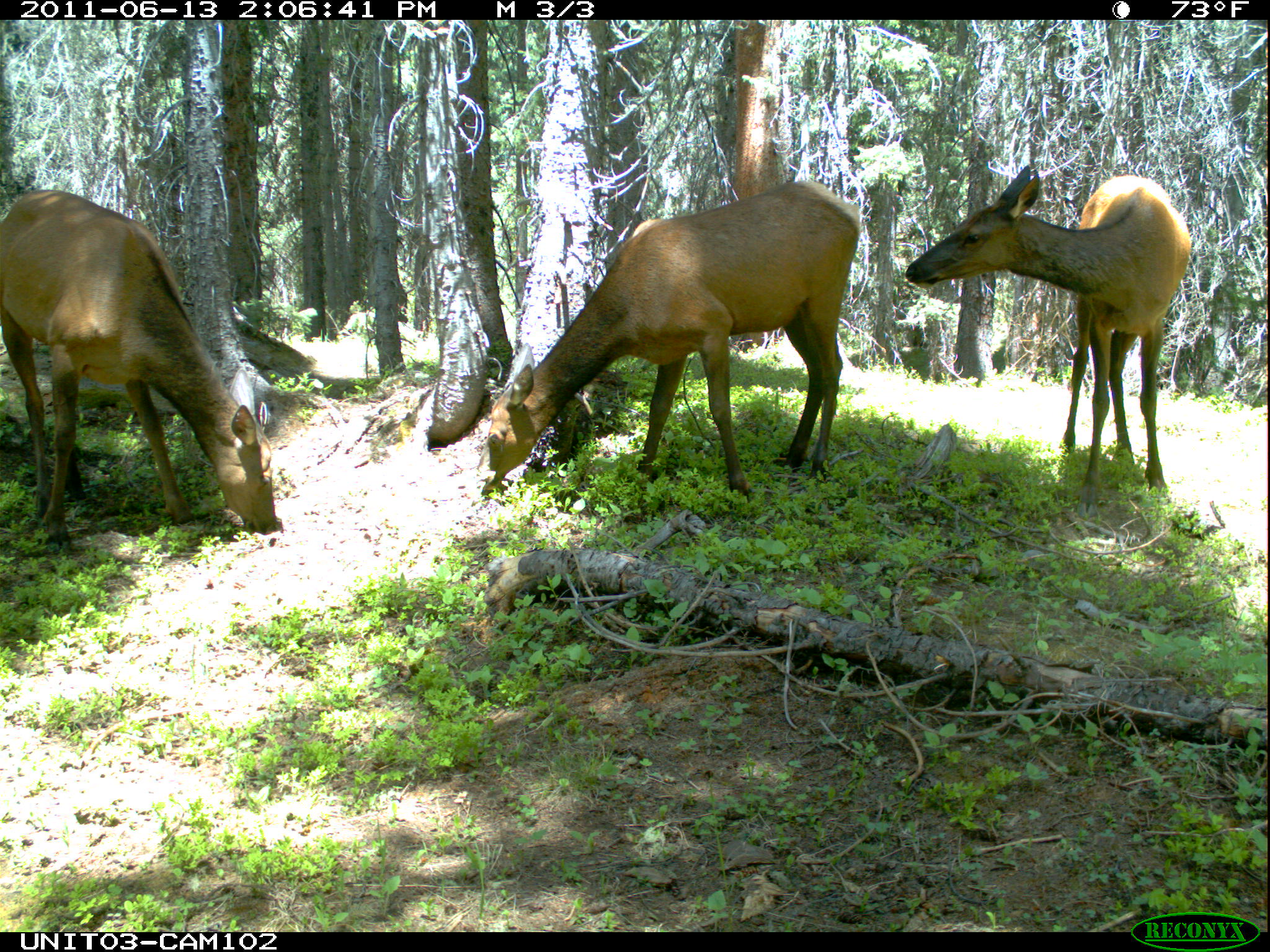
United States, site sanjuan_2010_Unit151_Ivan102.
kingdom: Animalia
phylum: Chordata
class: Mammalia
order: Artiodactyla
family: Cervidae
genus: Cervus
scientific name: Cervus elaphus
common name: red deer